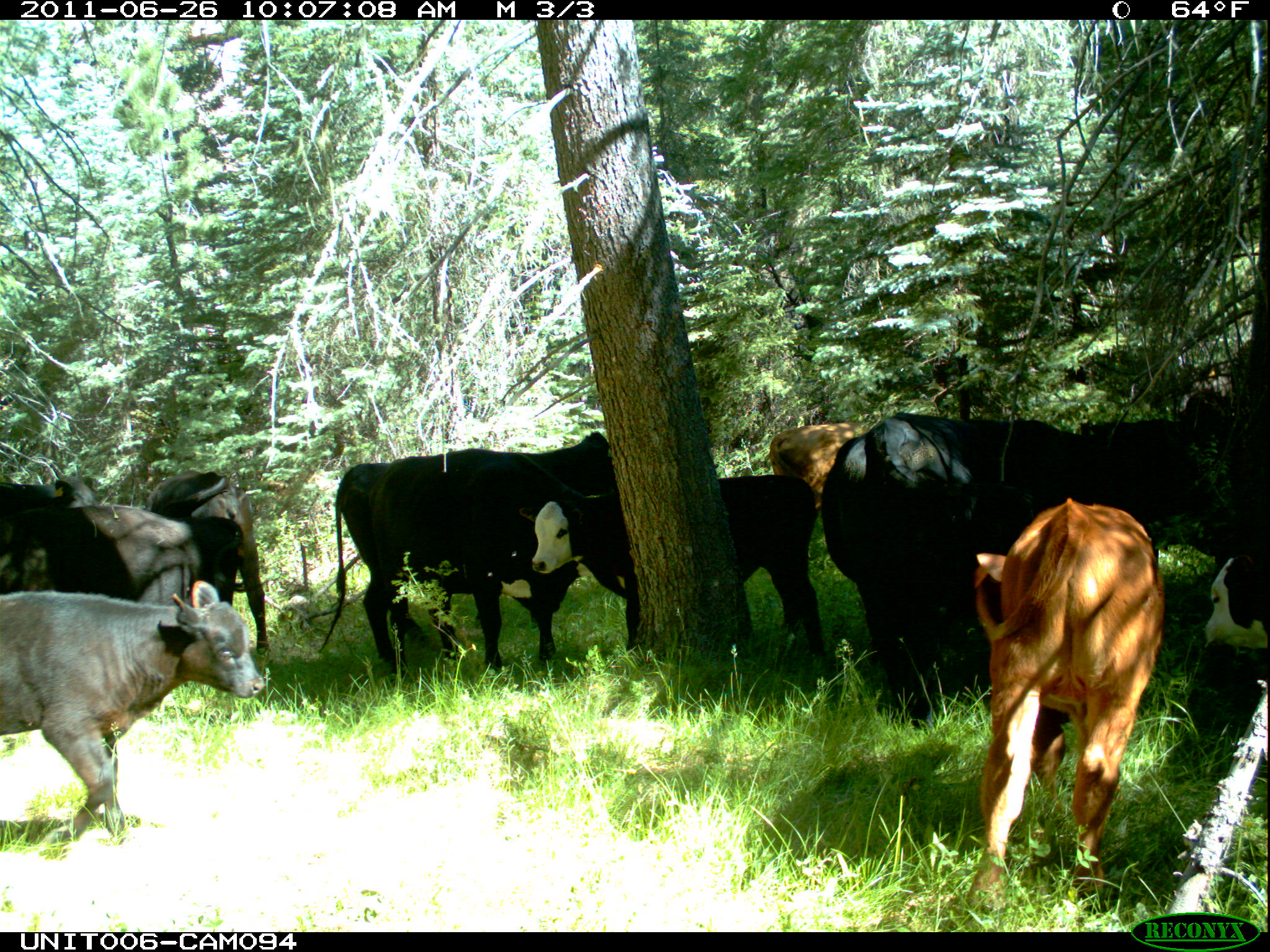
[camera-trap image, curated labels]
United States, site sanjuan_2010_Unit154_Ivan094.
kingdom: Animalia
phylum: Chordata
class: Mammalia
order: Artiodactyla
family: Bovidae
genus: Bos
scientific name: Bos taurus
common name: domestic cow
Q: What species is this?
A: Bos taurus (domestic cow).